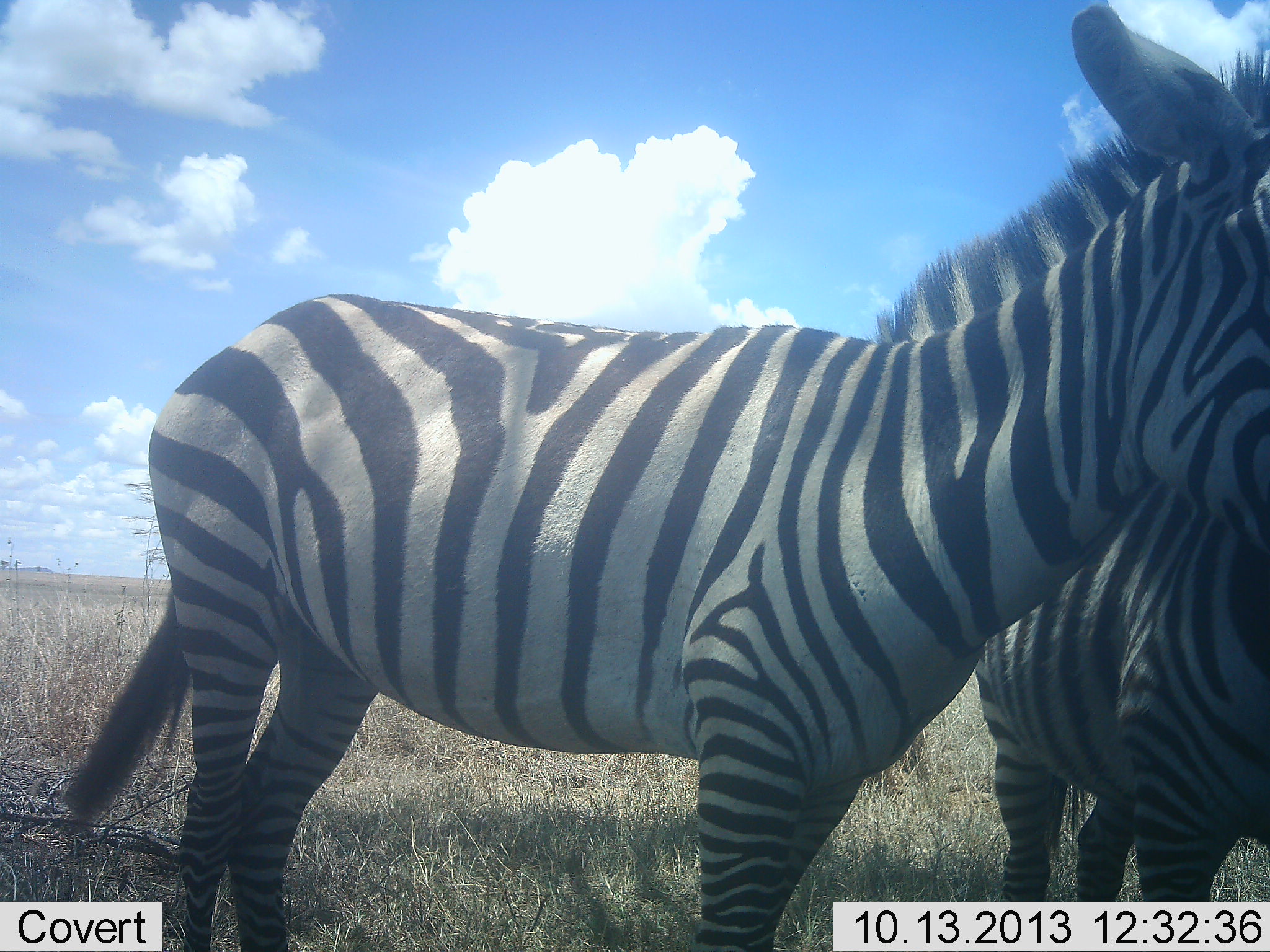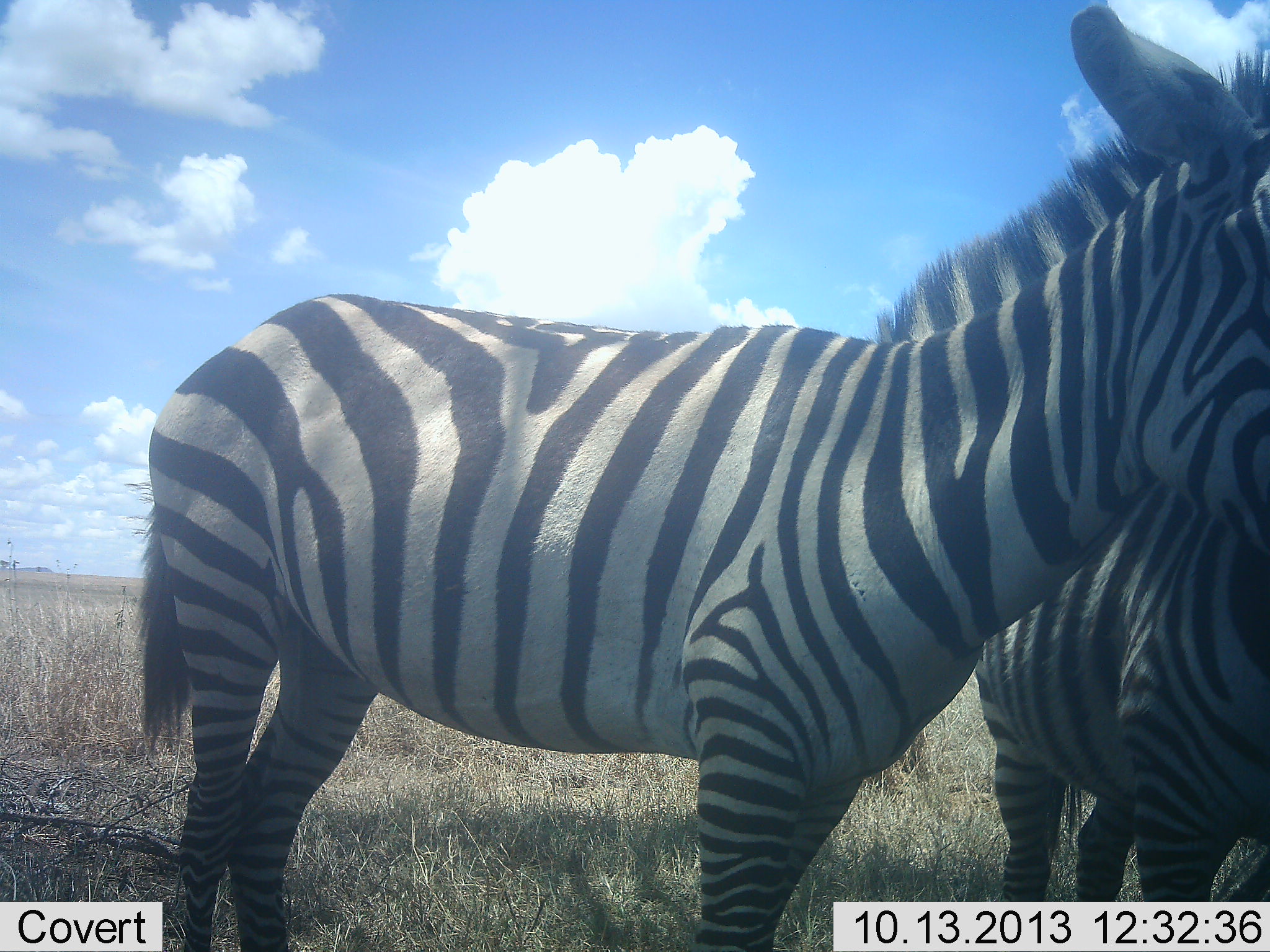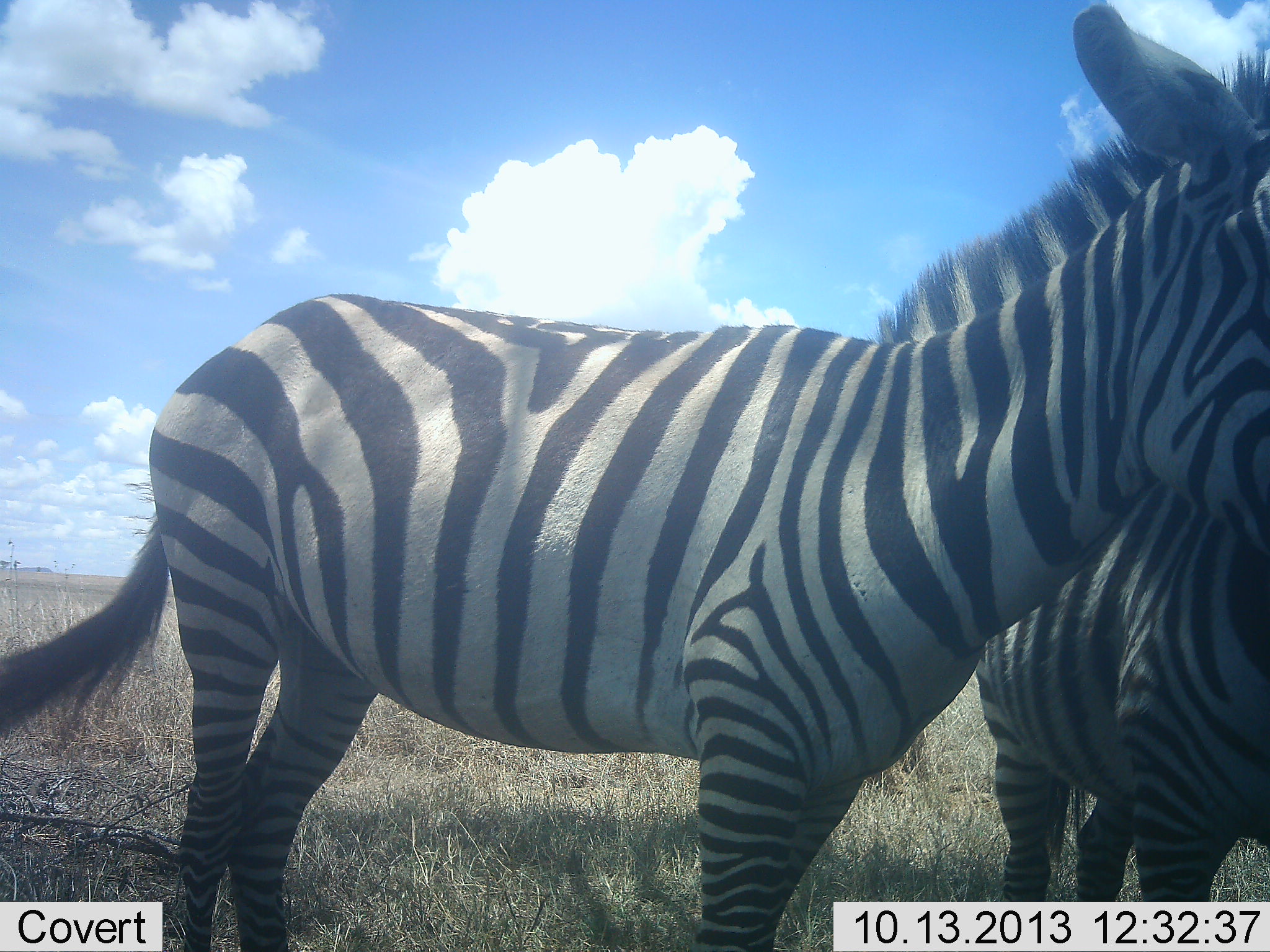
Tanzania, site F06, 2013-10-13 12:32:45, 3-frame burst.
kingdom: Animalia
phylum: Chordata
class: Mammalia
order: Perissodactyla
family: Equidae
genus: Equus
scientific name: Equus quagga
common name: plains zebra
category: zebra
Zebra (plains zebra) (Equus quagga), count 2. Behavior (volunteer vote fractions): standing 100%, resting 0%, moving 10%, interacting 0%. Young present (vote fraction): 0%. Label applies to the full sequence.